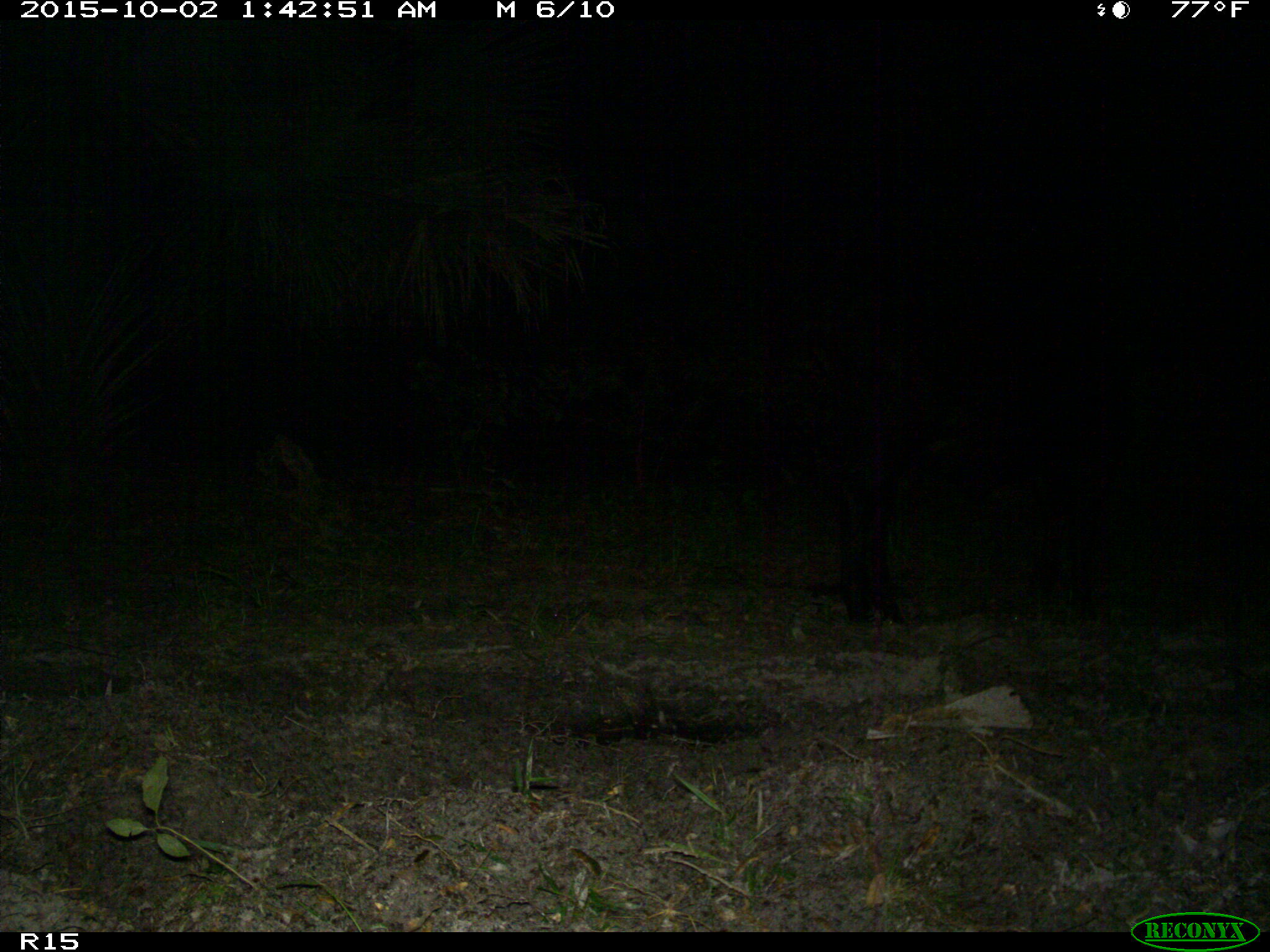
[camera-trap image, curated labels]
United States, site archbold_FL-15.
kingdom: Animalia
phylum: Chordata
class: Mammalia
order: Artiodactyla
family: Bovidae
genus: Bos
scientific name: Bos taurus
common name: domestic cow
Bos taurus (domestic cow).